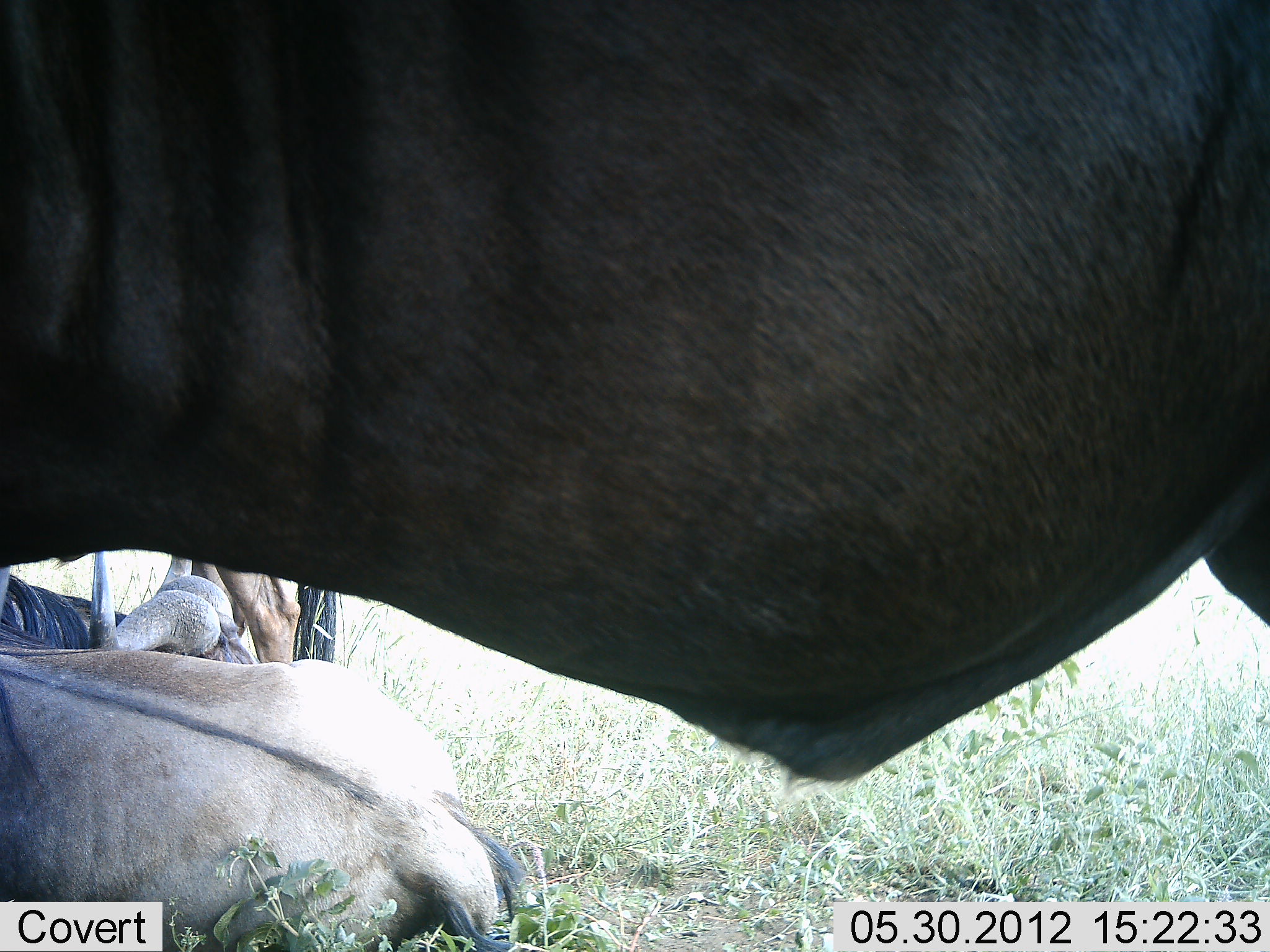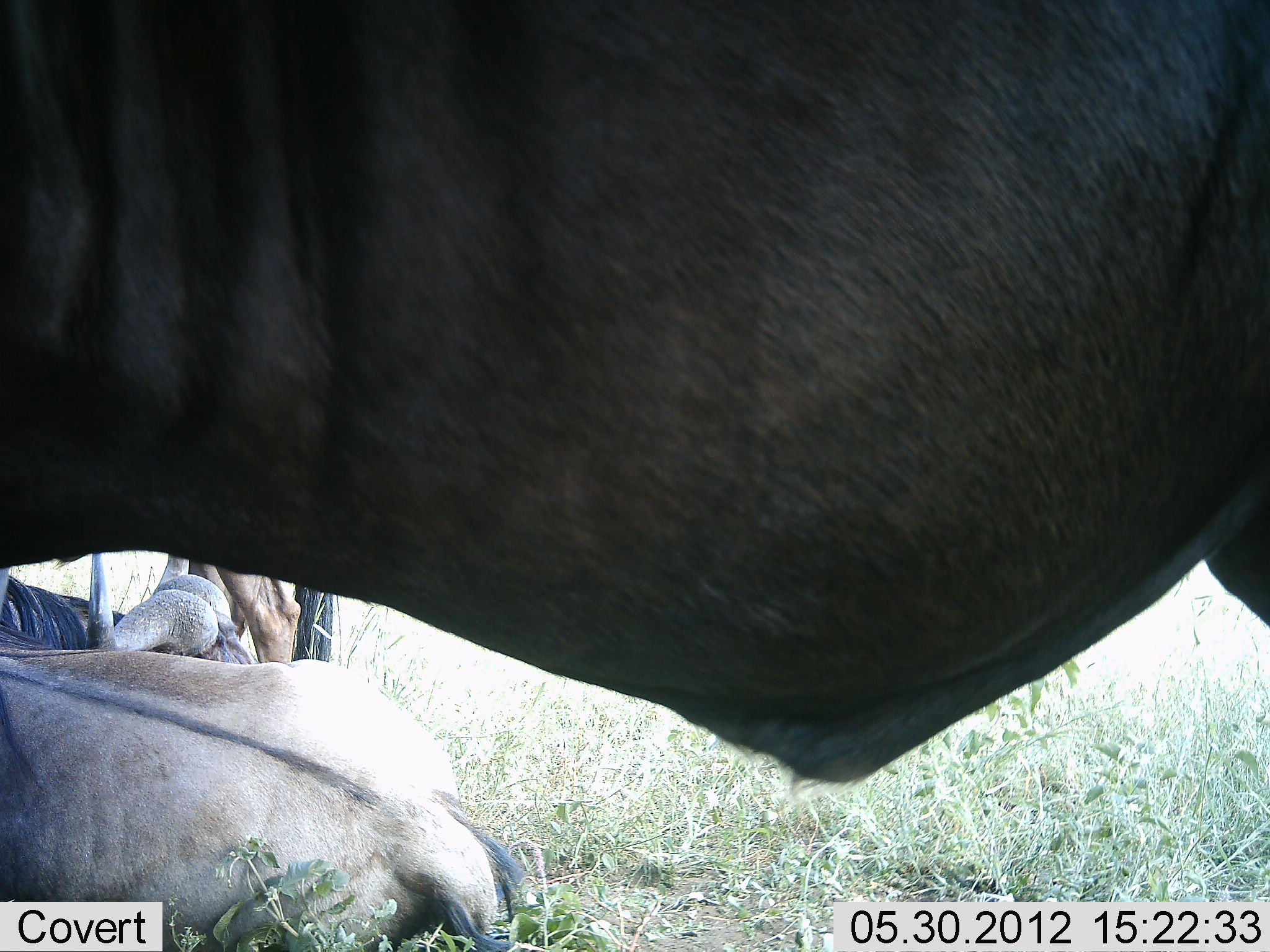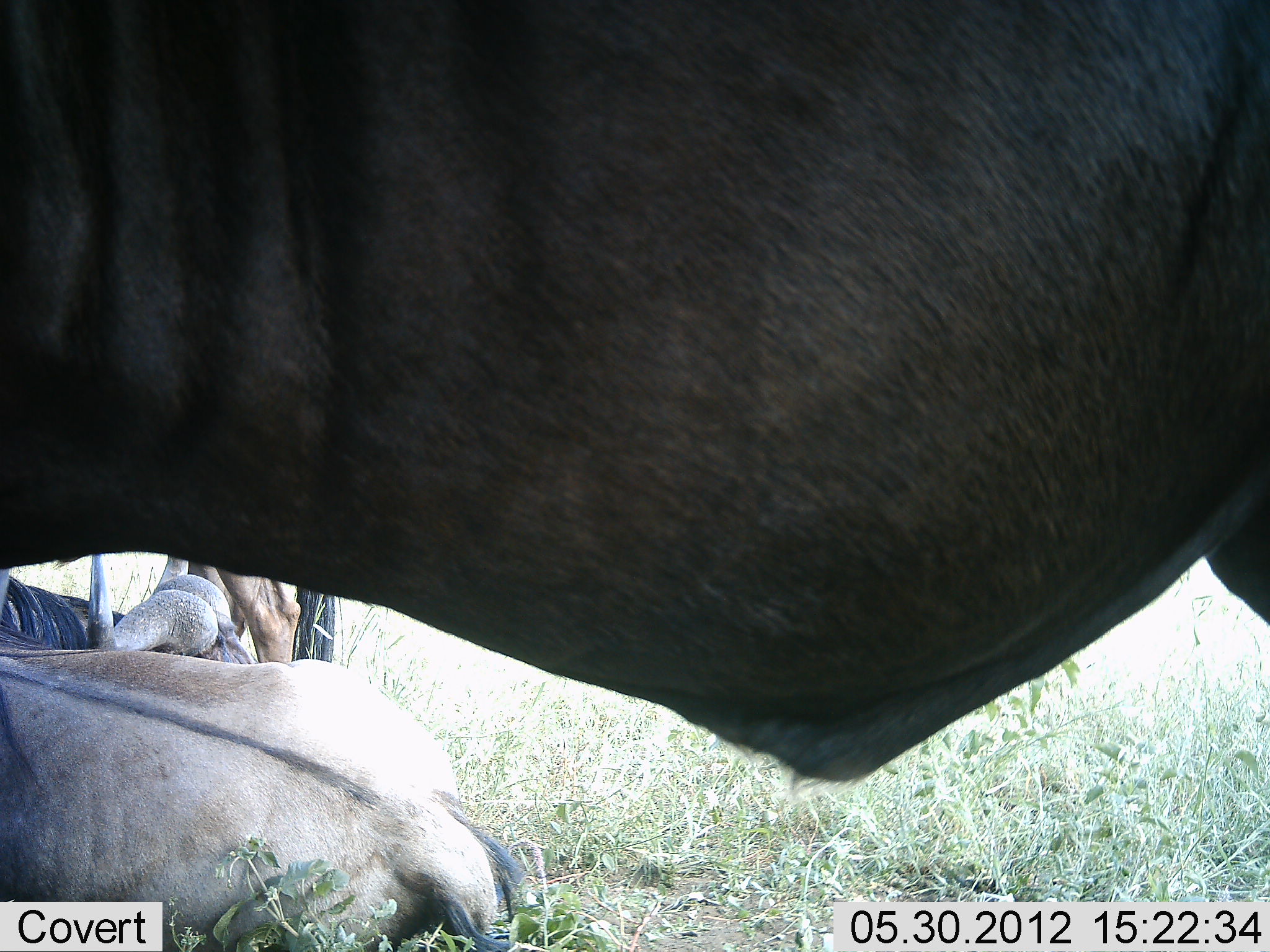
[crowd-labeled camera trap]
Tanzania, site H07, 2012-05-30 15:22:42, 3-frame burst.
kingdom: Animalia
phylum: Chordata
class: Mammalia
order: Artiodactyla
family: Bovidae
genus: Connochaetes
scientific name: Connochaetes taurinus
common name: blue wildebeest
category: wildebeest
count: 3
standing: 80%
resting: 100%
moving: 0%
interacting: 0%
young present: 10%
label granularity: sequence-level